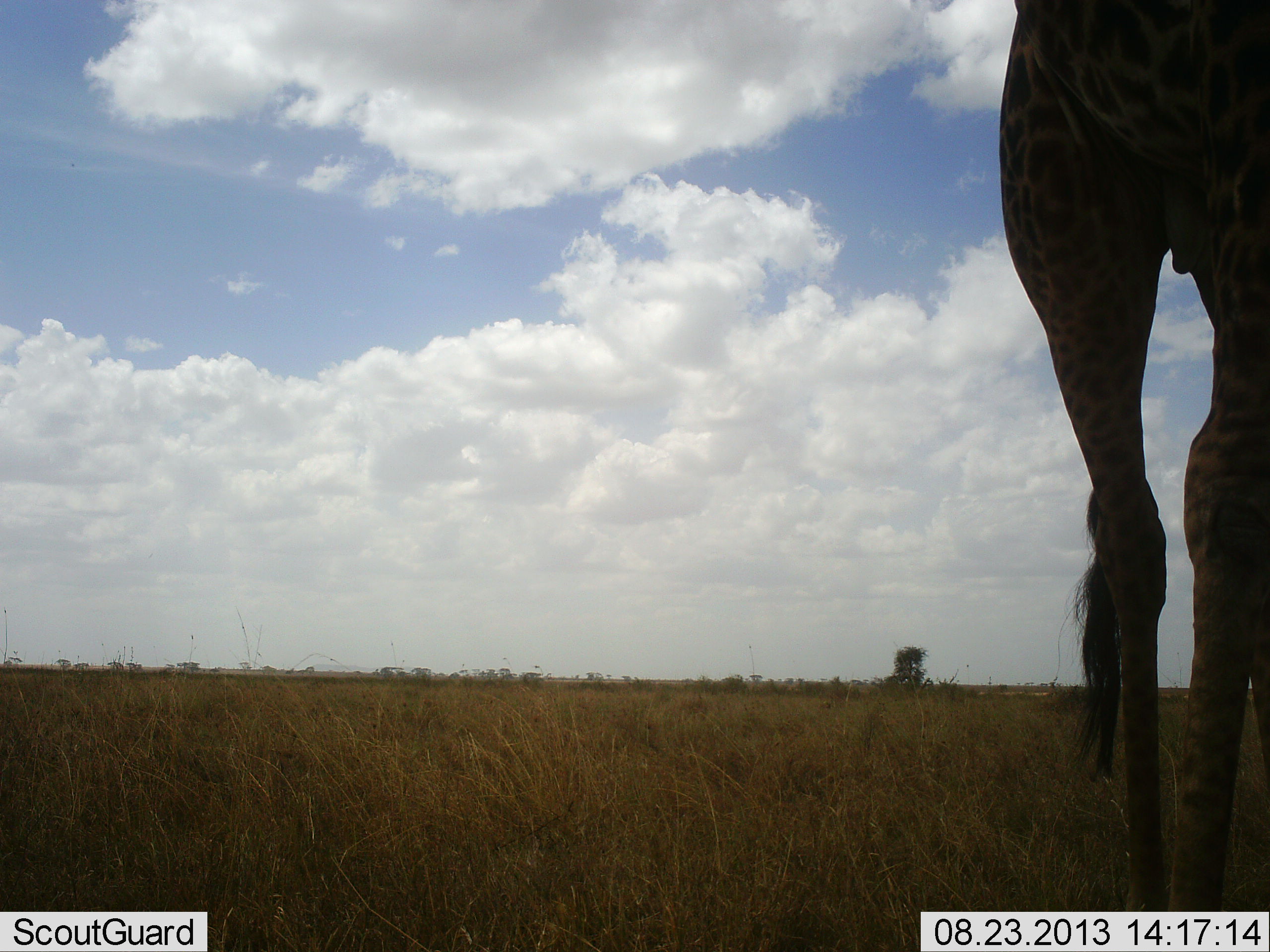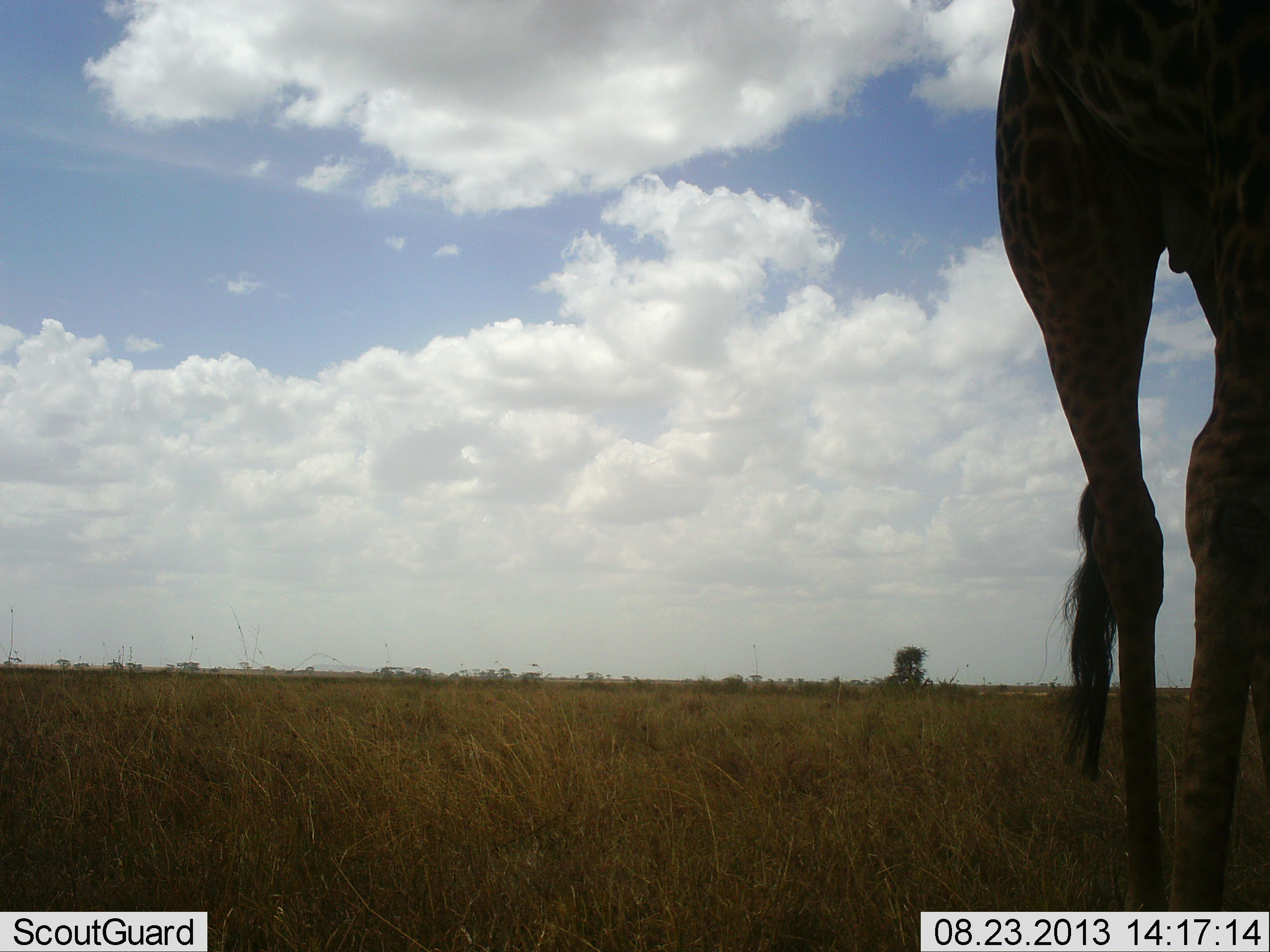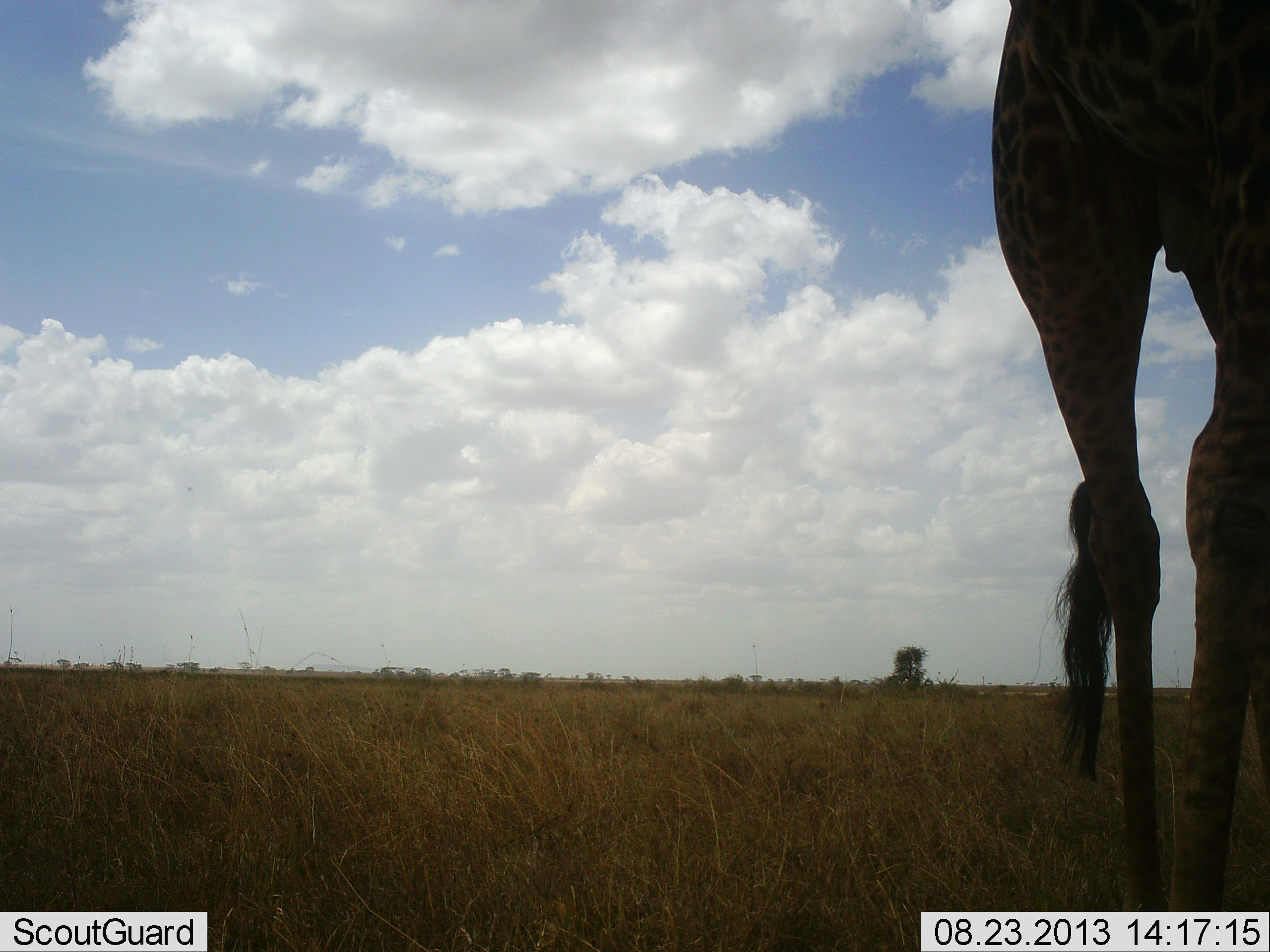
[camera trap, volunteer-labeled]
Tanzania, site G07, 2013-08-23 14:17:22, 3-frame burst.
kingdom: Animalia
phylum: Chordata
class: Mammalia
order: Artiodactyla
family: Giraffidae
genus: Giraffa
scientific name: Giraffa camelopardalis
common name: giraffe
Giraffe (Giraffa camelopardalis), count 1. Behavior (volunteer vote fractions): standing 100%, resting 0%, moving 0%, interacting 0%. Young present (vote fraction): 0%. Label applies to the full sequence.